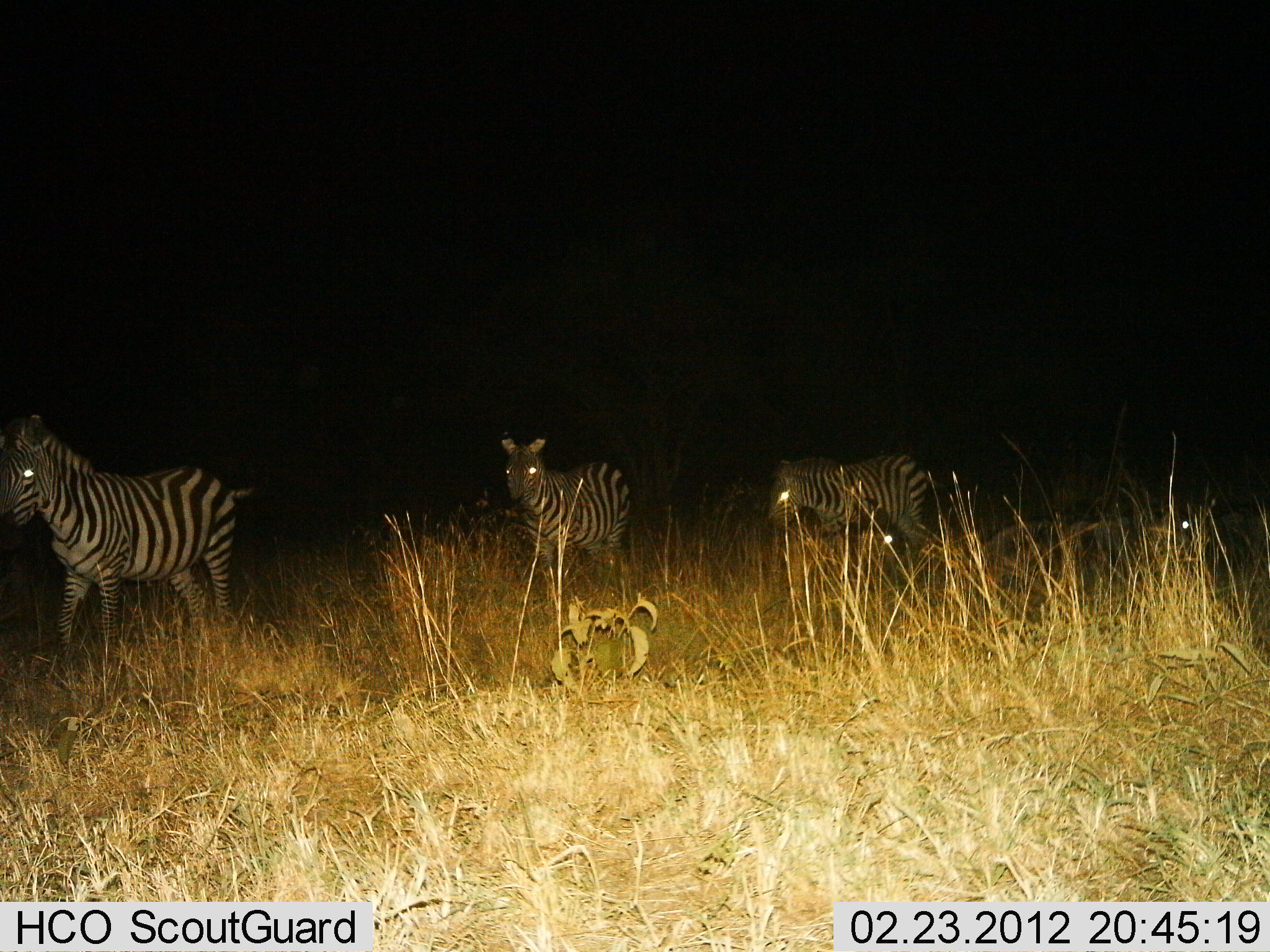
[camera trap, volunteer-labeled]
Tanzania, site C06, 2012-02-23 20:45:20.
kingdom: Animalia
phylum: Chordata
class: Mammalia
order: Perissodactyla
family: Equidae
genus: Equus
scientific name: Equus quagga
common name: plains zebra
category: zebra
Zebra (plains zebra) (Equus quagga), count 3. Behavior (volunteer vote fractions): standing 33%, resting 8%, moving 79%, interacting 0%. Young present (vote fraction): 0%. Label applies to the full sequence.